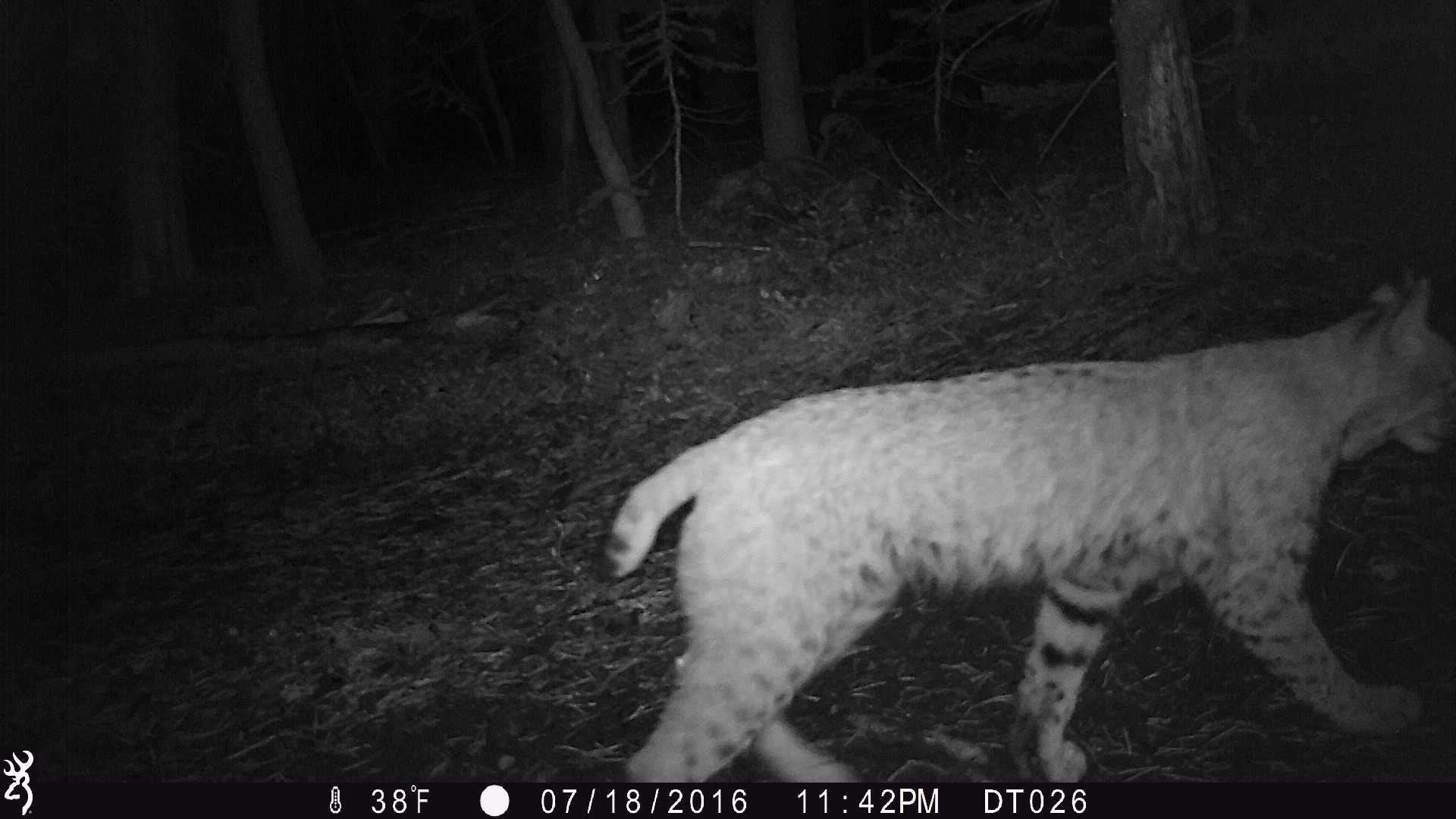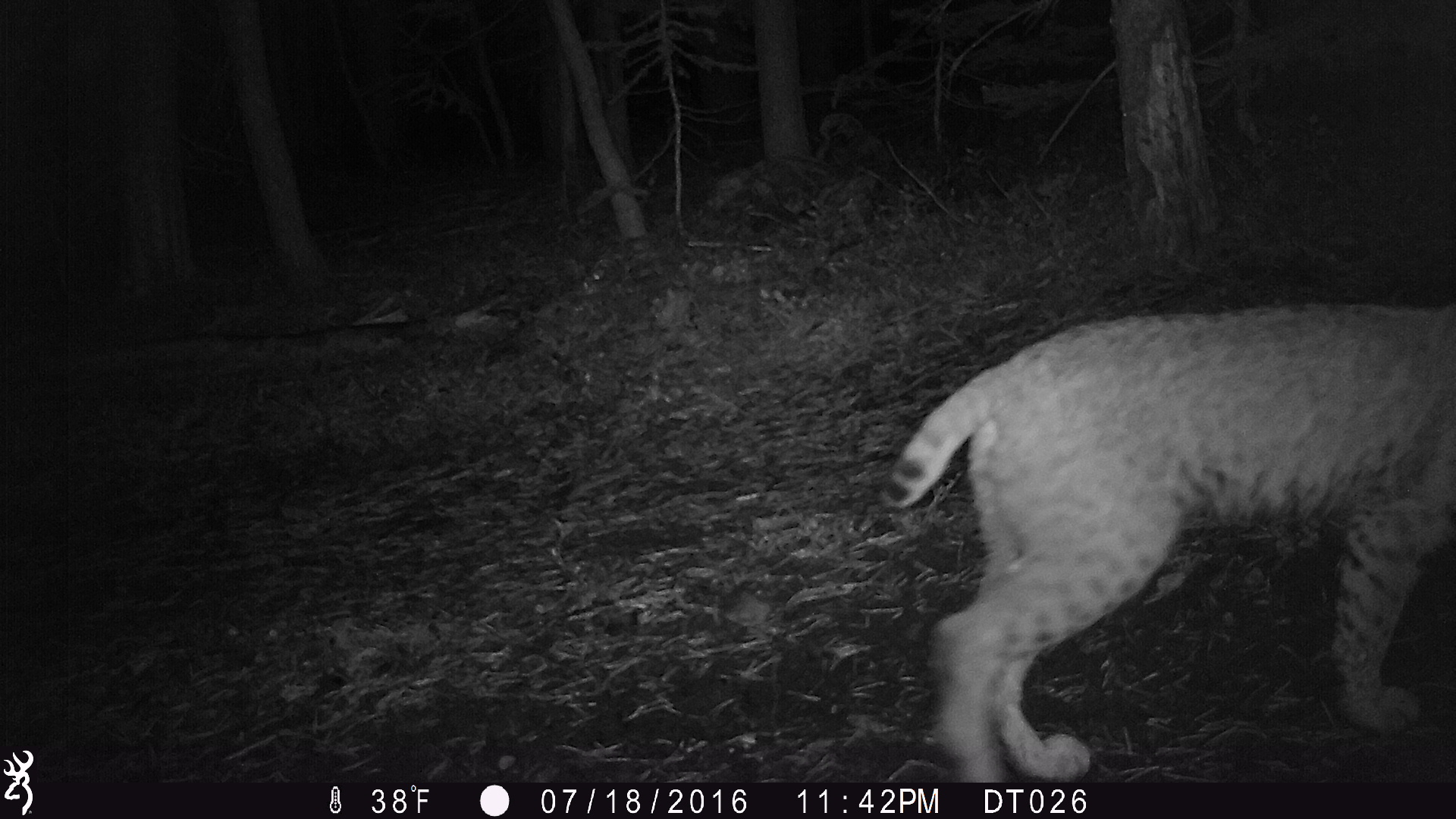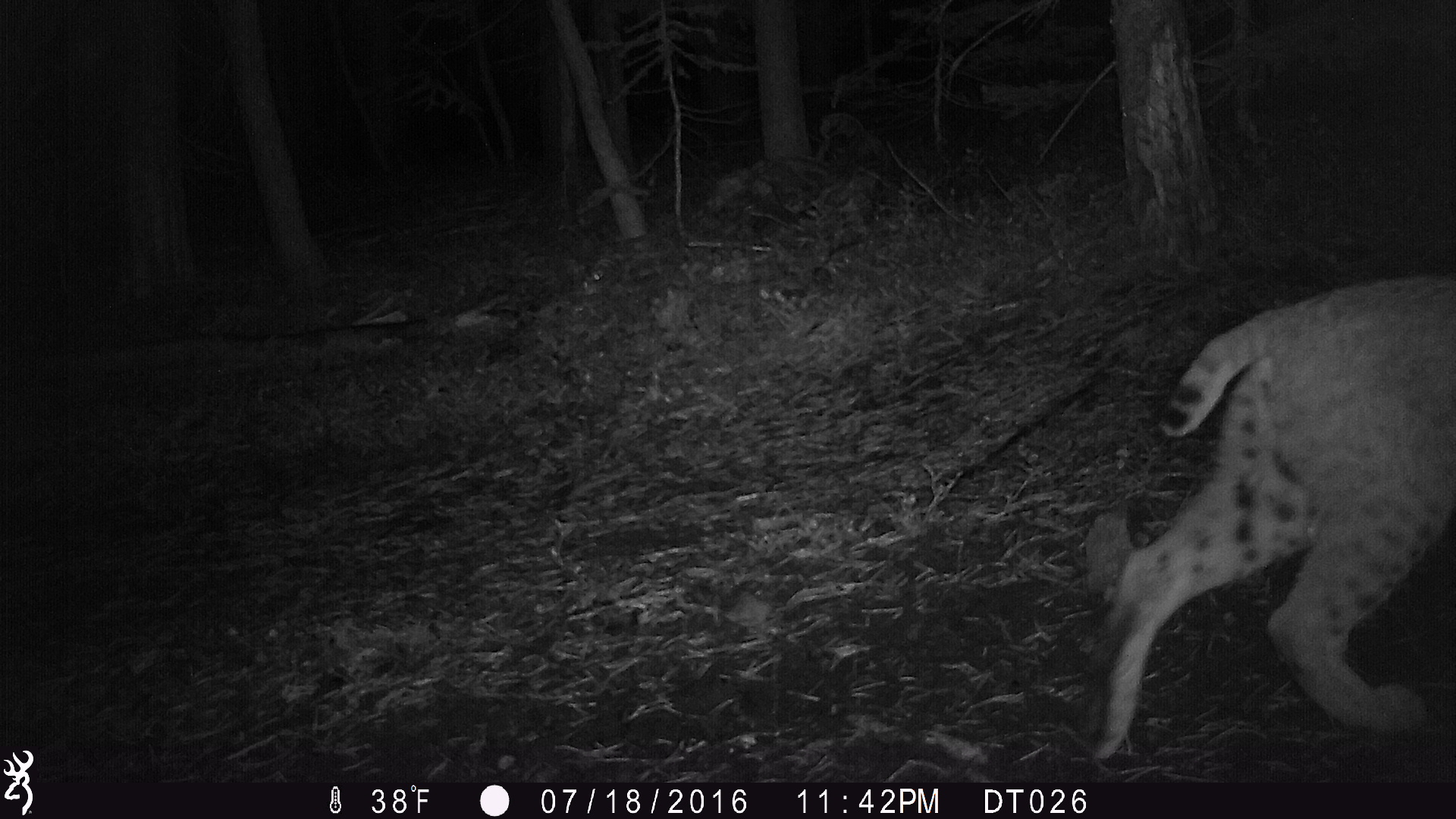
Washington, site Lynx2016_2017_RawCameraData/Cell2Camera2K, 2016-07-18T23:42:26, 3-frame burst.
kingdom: Animalia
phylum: Chordata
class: Mammalia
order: Carnivora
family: Felidae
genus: Lynx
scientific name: Lynx rufus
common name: bobcat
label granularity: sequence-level